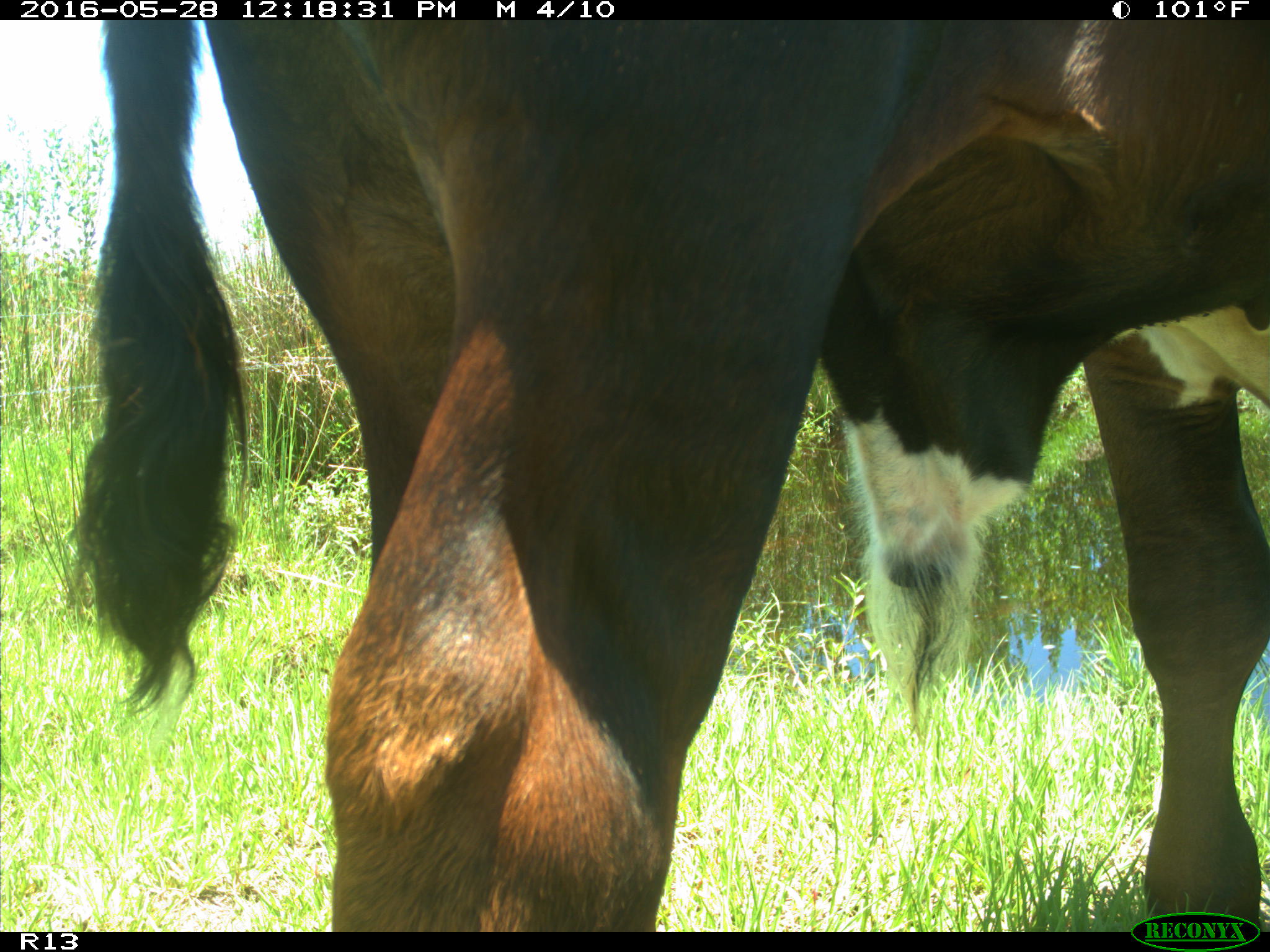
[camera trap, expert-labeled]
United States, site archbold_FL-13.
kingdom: Animalia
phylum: Chordata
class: Mammalia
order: Artiodactyla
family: Bovidae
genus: Bos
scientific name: Bos taurus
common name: domestic cow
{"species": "Bos taurus (domestic cow)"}